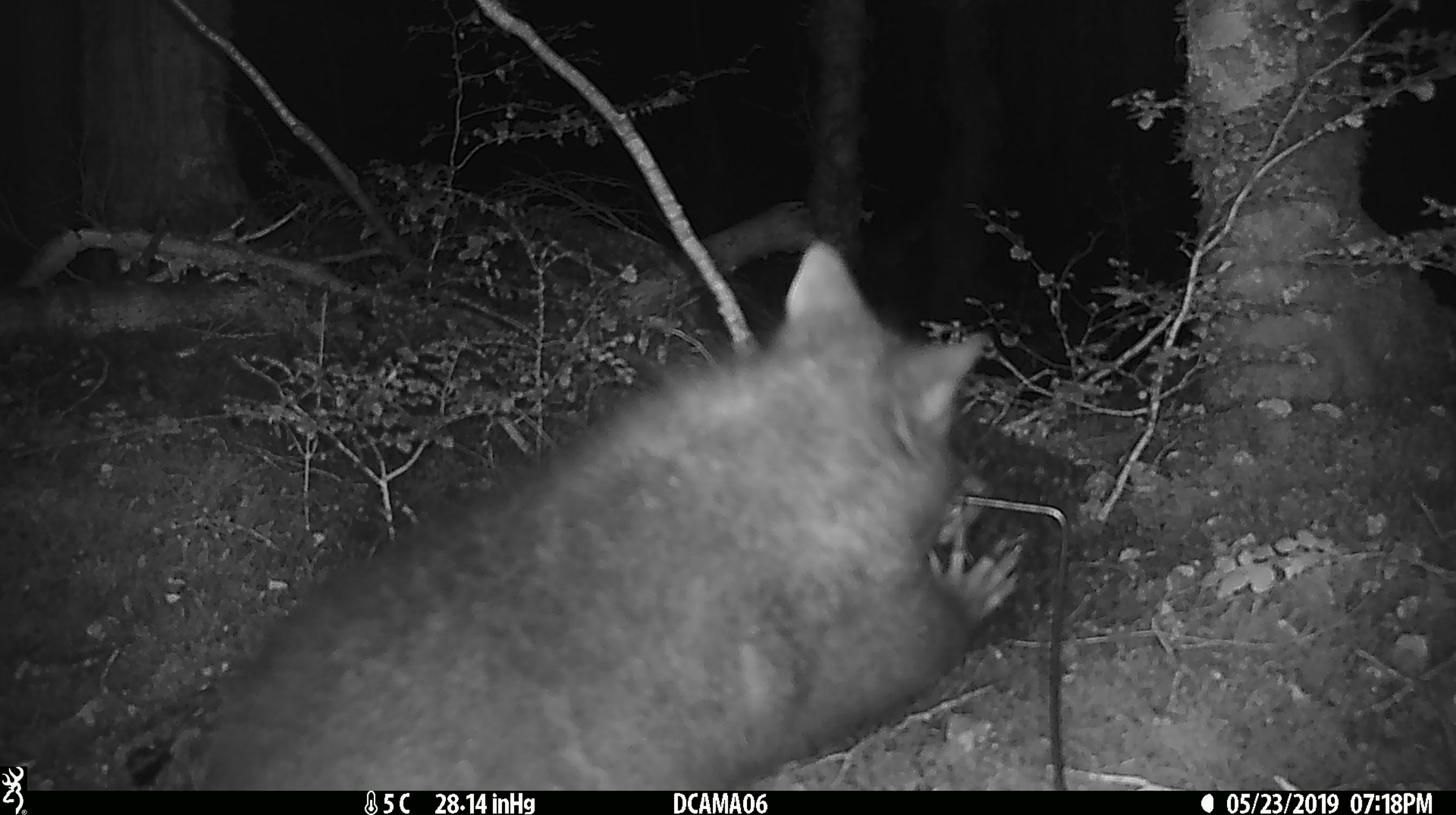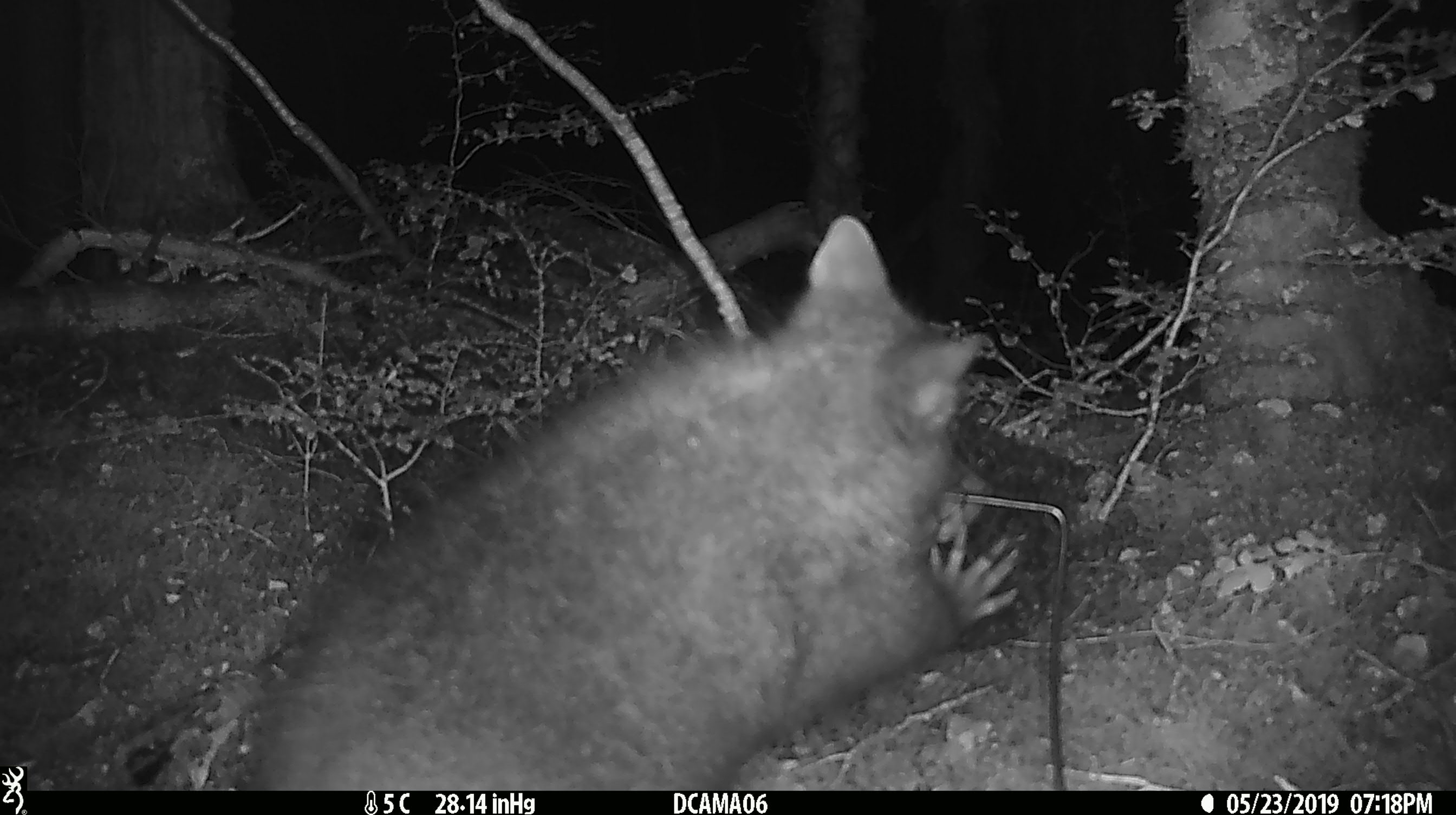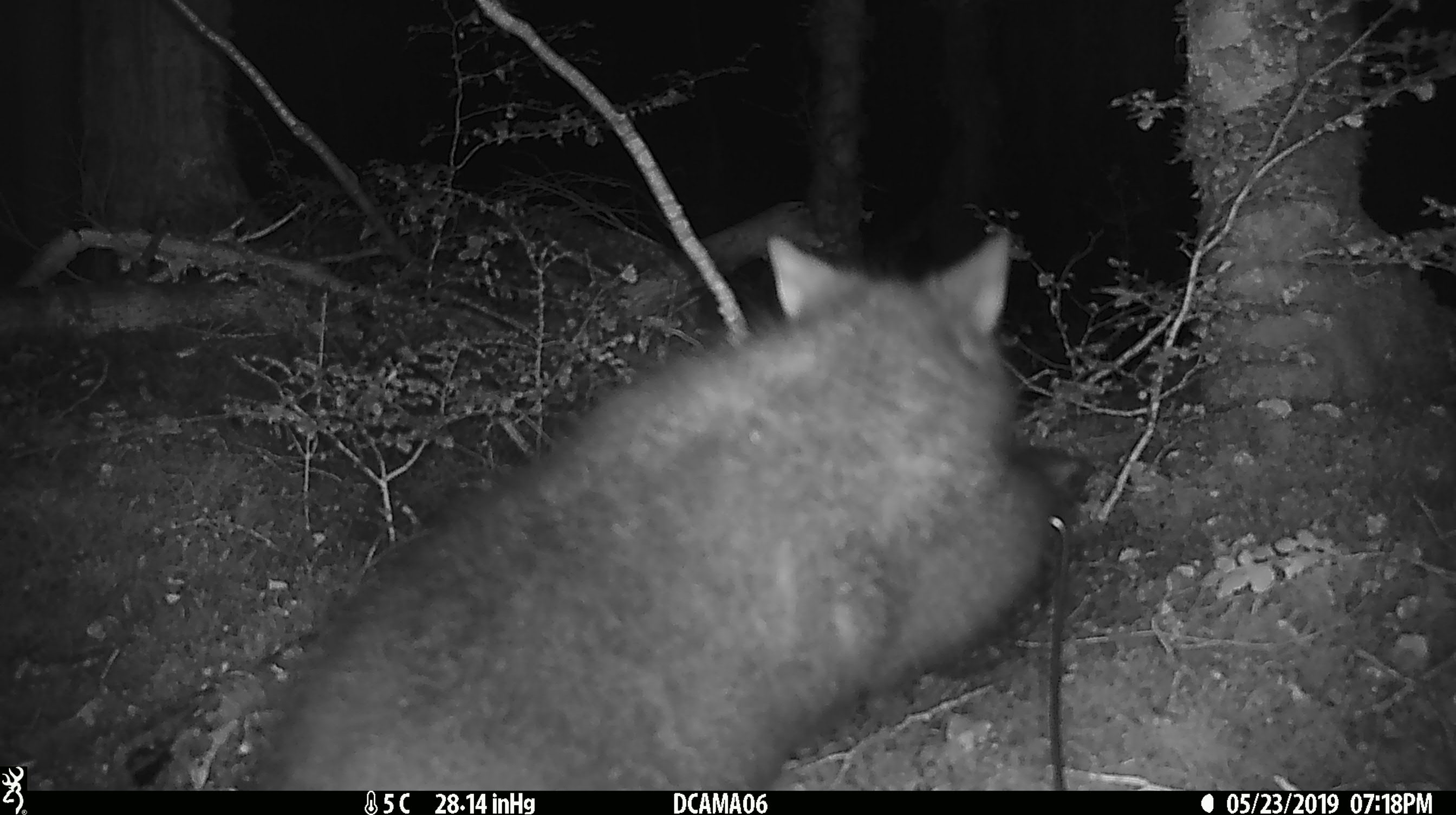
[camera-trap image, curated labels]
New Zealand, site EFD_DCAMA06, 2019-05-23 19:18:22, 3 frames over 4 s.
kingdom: Animalia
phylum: Chordata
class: Mammalia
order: Diprotodontia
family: Phalangeridae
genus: Trichosurus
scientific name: Trichosurus vulpecula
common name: common brushtail possum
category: possum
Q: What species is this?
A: Possum (common brushtail possum) (Trichosurus vulpecula).